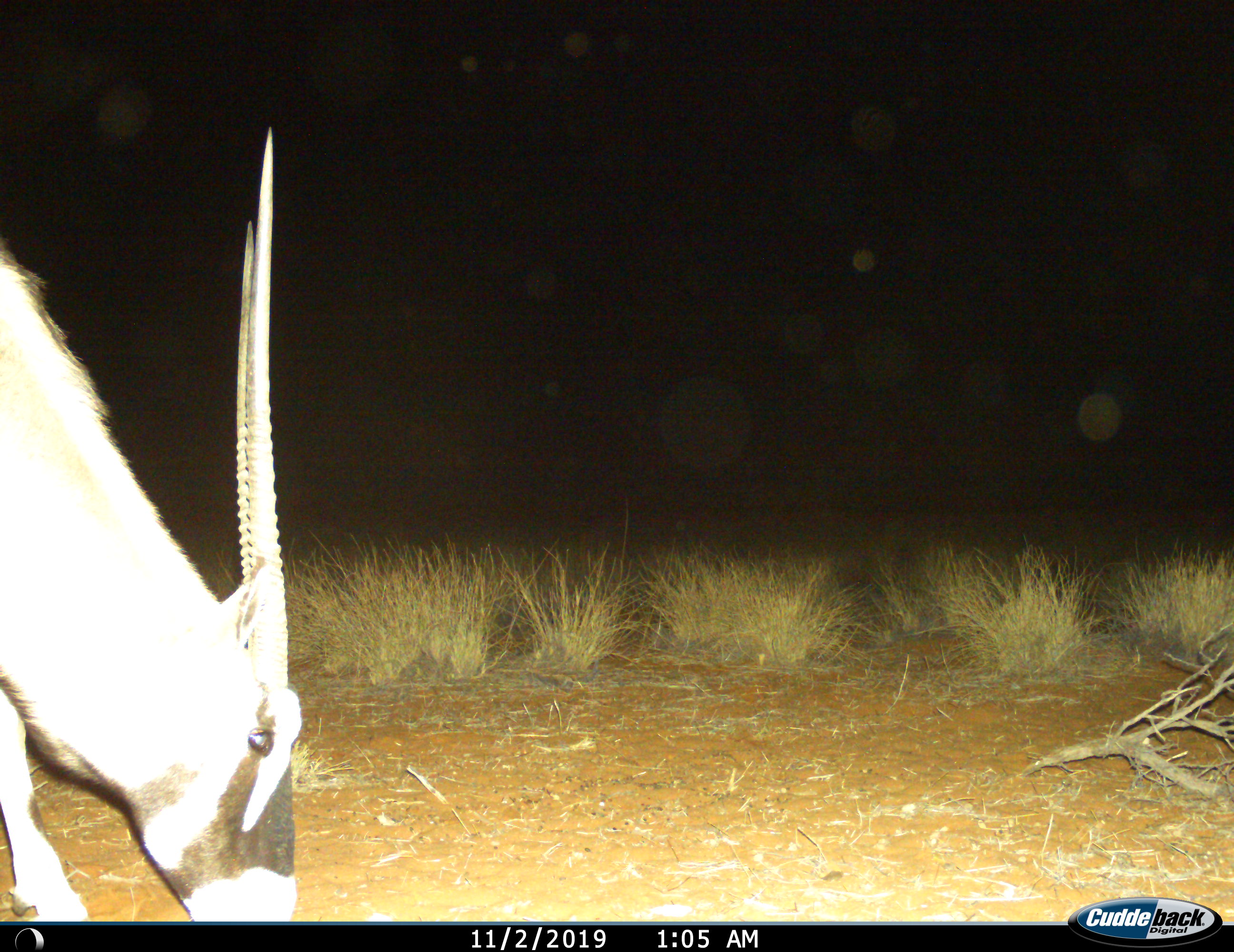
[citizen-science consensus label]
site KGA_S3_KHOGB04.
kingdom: Animalia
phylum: Chordata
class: Mammalia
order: Artiodactyla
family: Bovidae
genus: Oryx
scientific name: Oryx gazella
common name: gemsbok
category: oryx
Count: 1.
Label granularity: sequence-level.